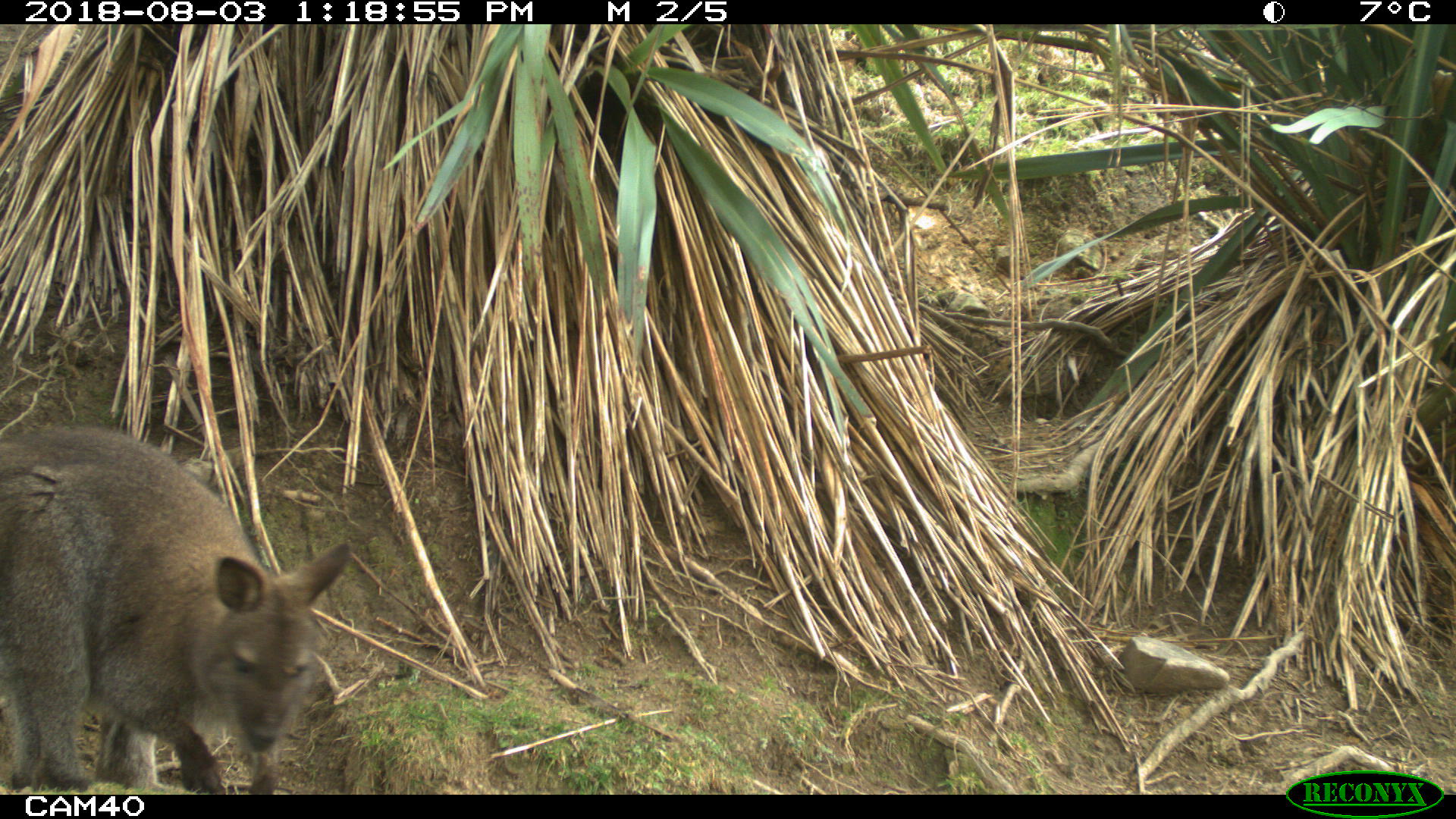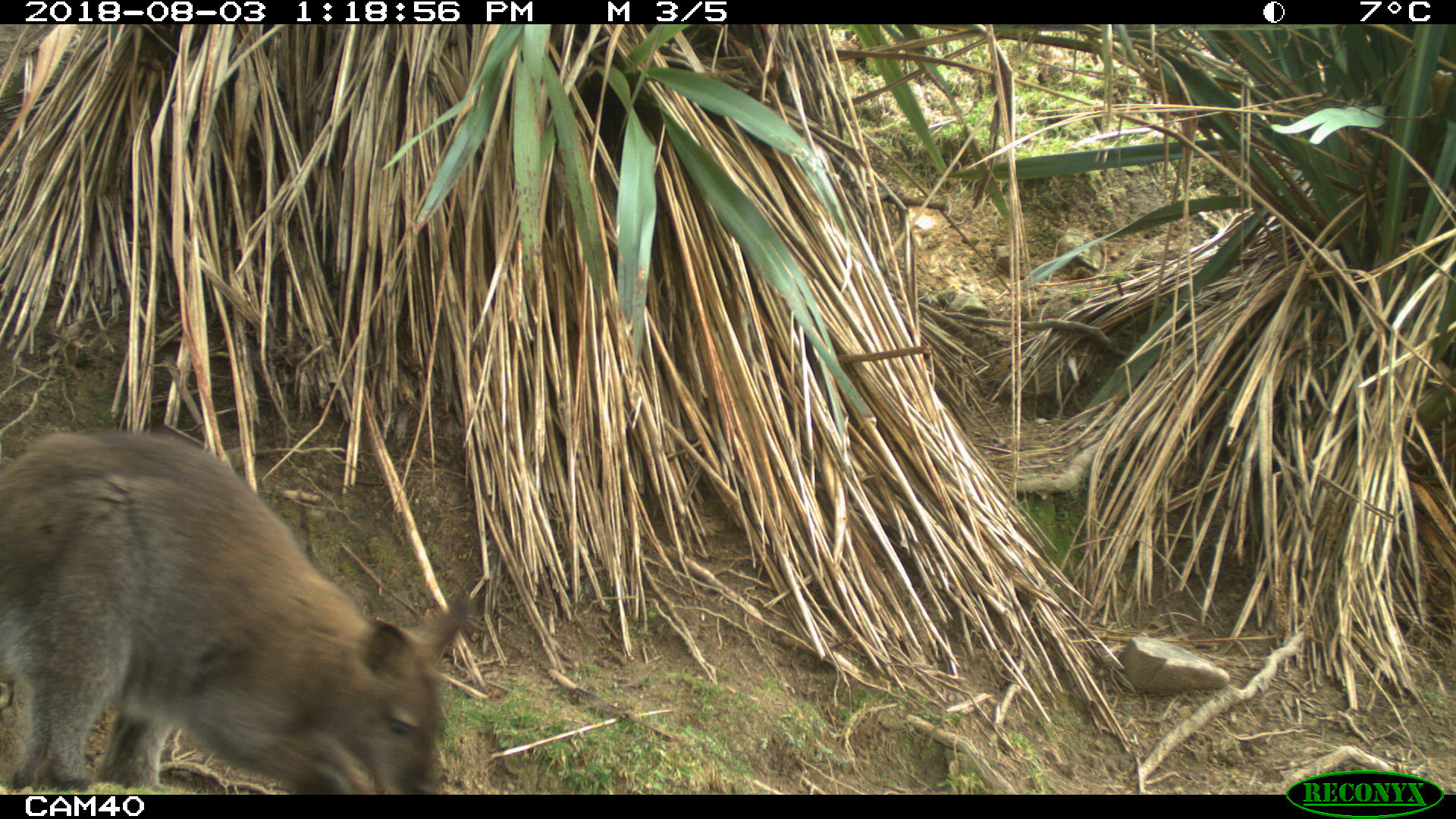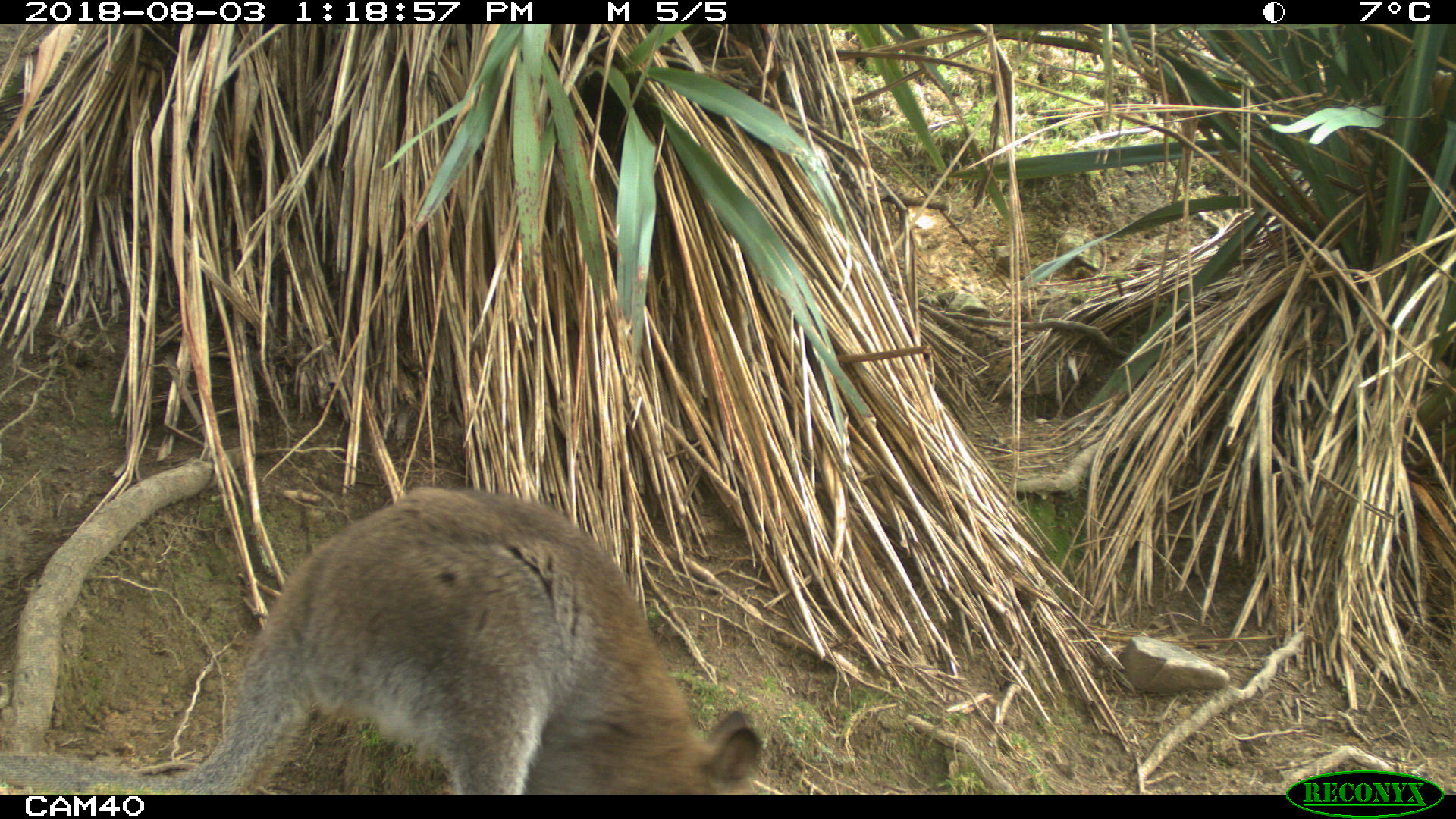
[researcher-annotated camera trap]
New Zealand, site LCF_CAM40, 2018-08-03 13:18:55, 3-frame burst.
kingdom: Animalia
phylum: Chordata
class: Mammalia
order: Diprotodontia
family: Macropodidae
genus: Notamacropus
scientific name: Notamacropus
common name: wallaby